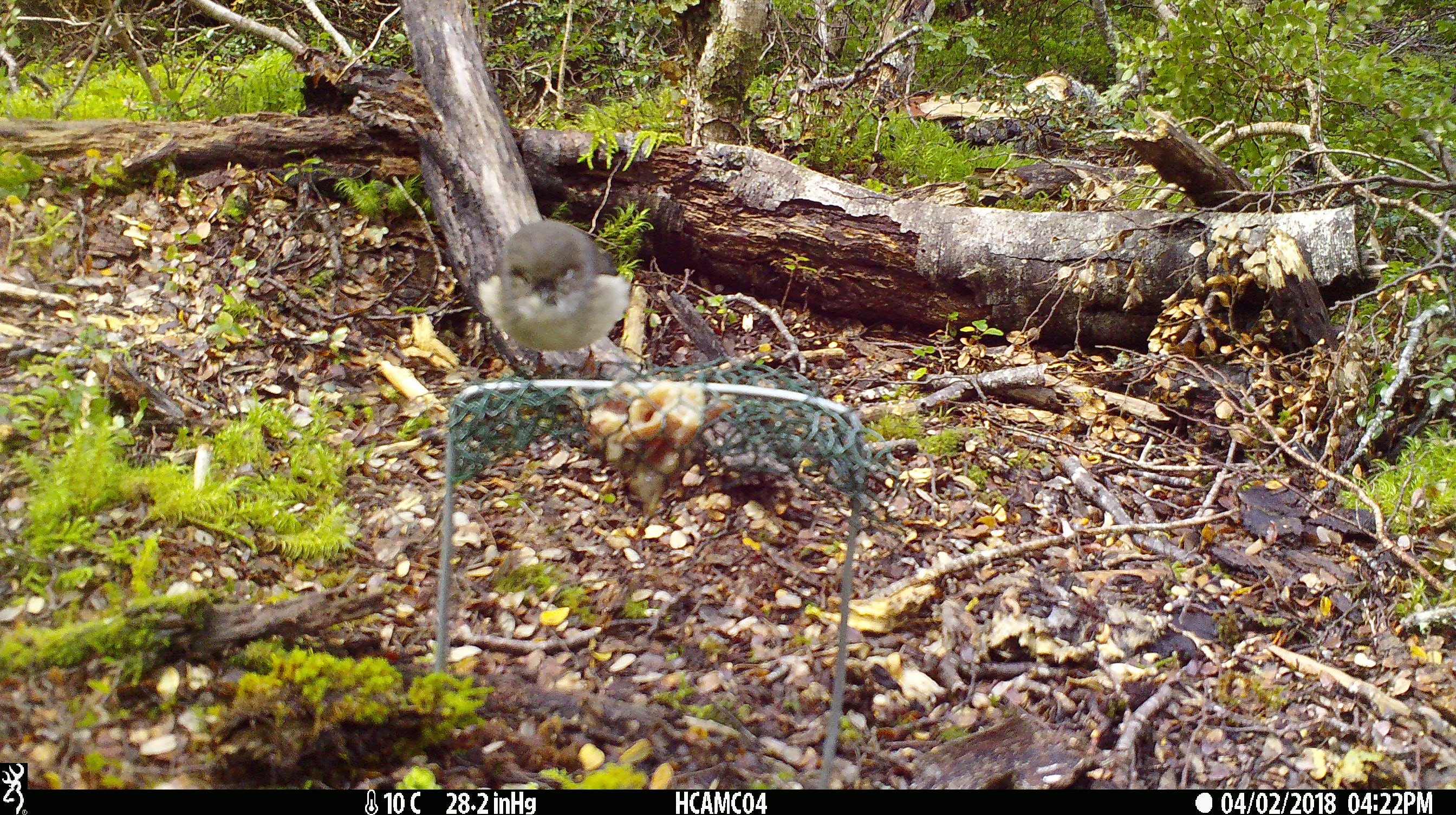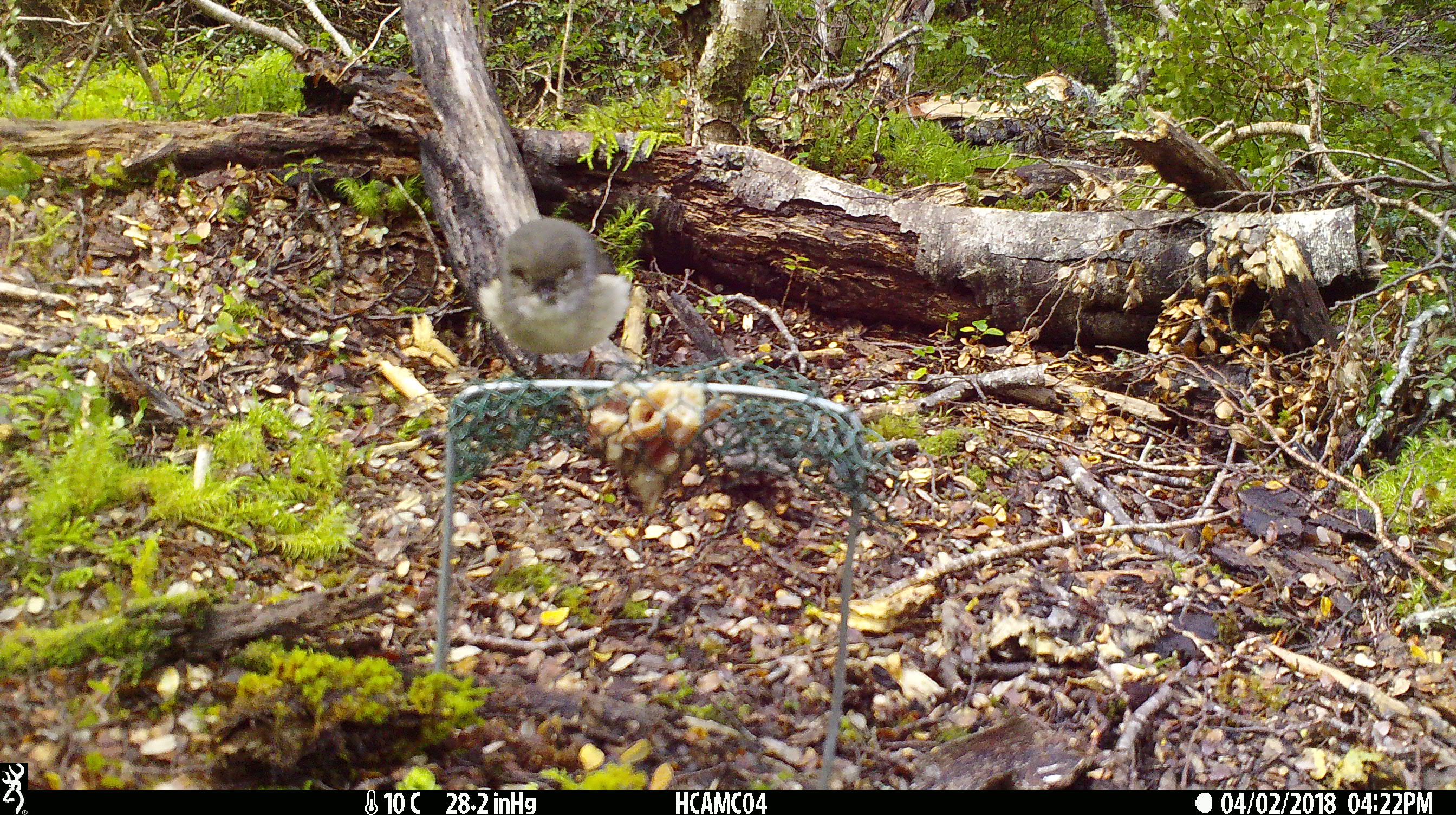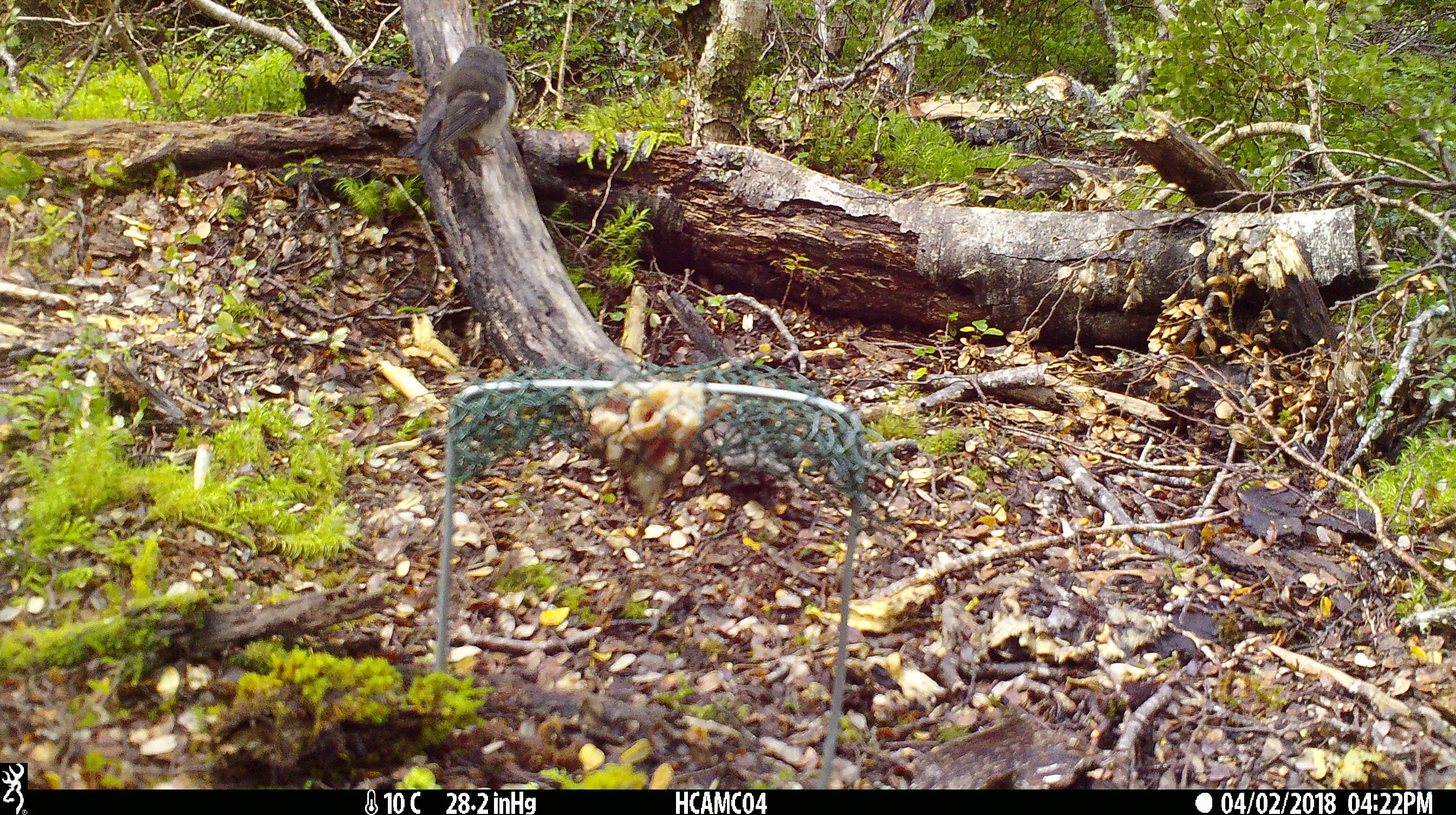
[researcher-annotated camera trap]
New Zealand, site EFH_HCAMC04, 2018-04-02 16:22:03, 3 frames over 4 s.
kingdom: Animalia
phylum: Chordata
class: Aves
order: Passeriformes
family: Petroicidae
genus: Petroica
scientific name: Petroica macrocephala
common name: tomtit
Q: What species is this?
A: Tomtit (Petroica macrocephala).